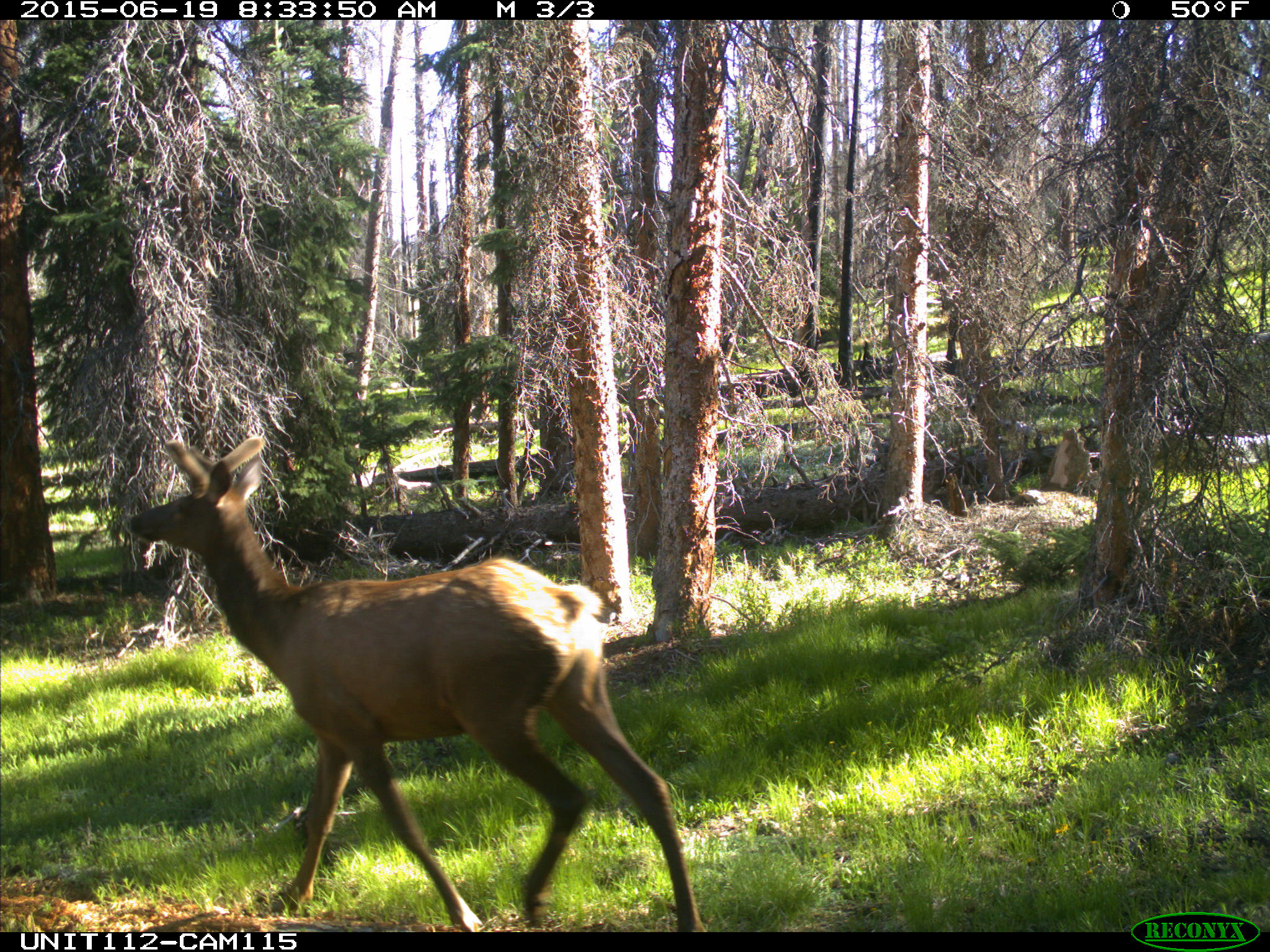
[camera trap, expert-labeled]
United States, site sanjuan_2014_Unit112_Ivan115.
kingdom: Animalia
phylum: Chordata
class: Mammalia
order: Artiodactyla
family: Cervidae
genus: Cervus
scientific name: Cervus elaphus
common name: red deer